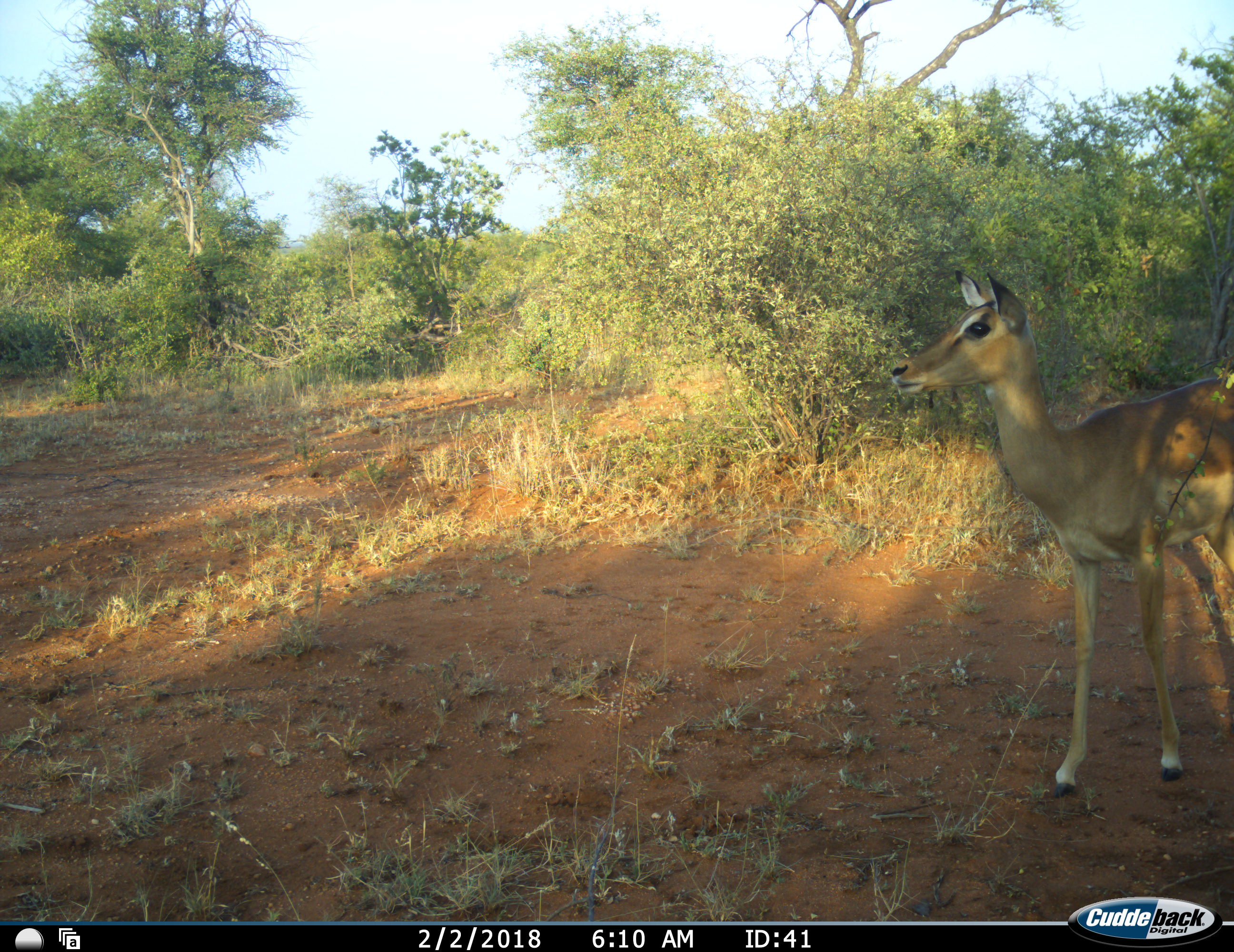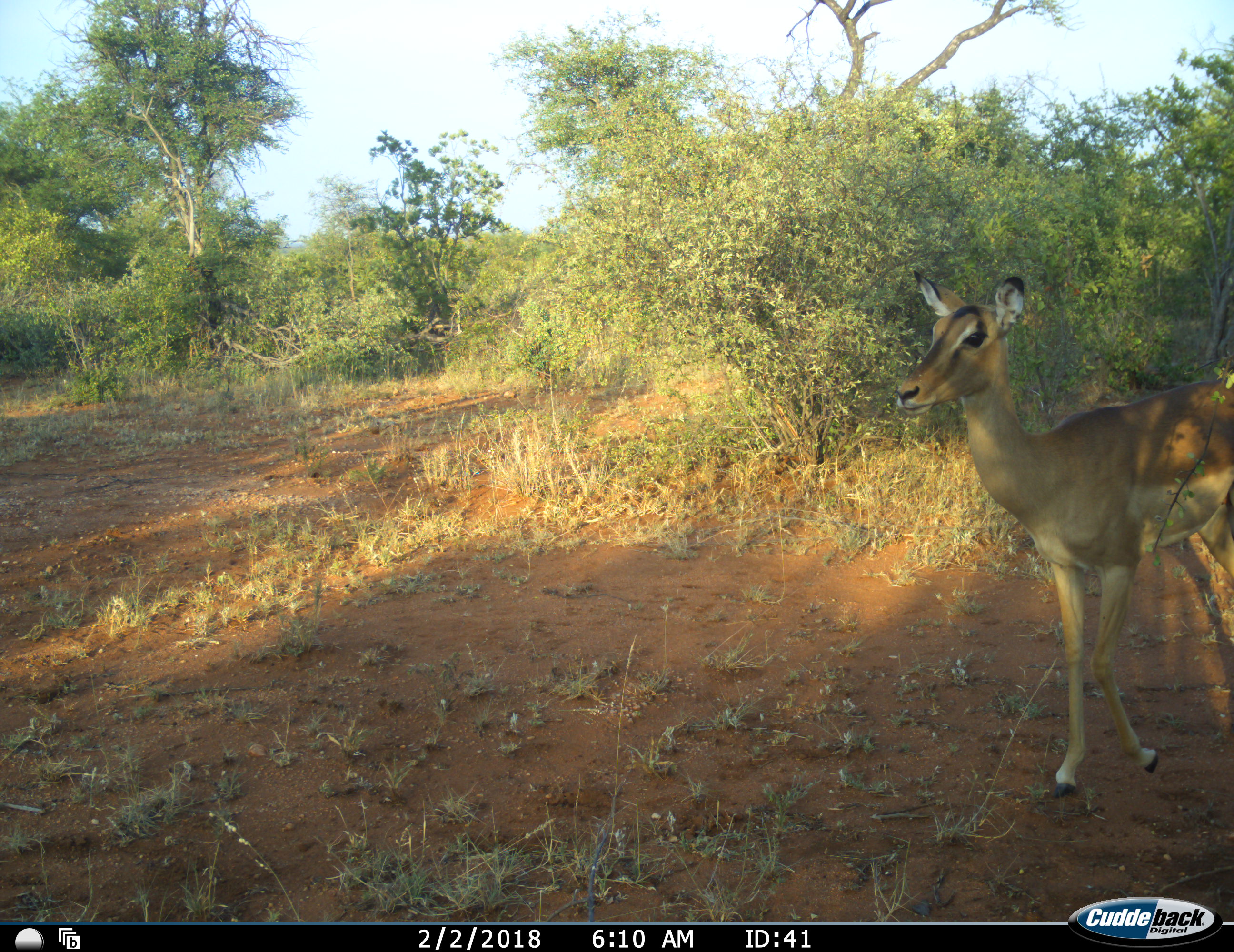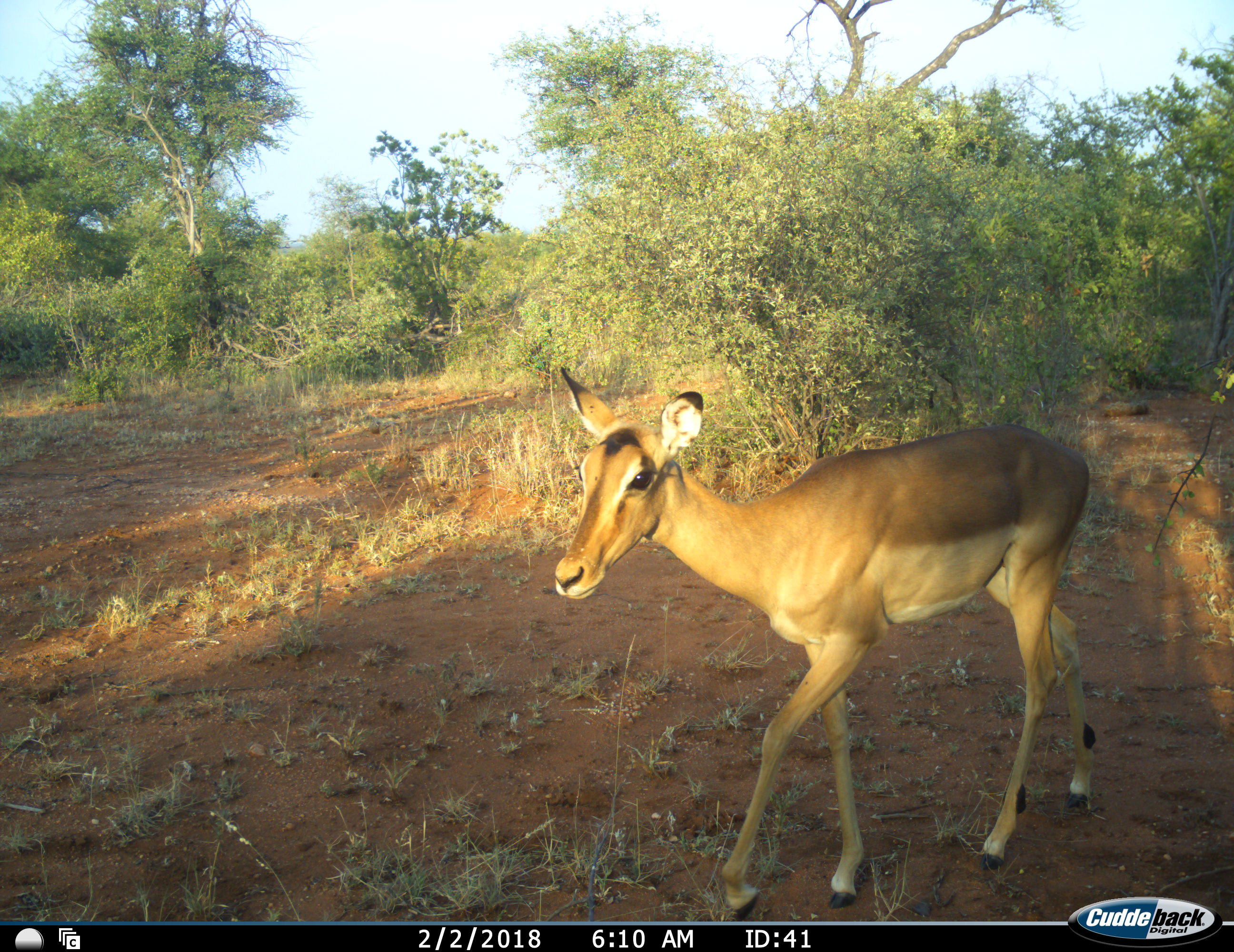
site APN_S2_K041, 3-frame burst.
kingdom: Animalia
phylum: Chordata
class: Mammalia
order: Artiodactyla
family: Bovidae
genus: Aepyceros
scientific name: Aepyceros melampus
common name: impala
Impala (Aepyceros melampus), count 1. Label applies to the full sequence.